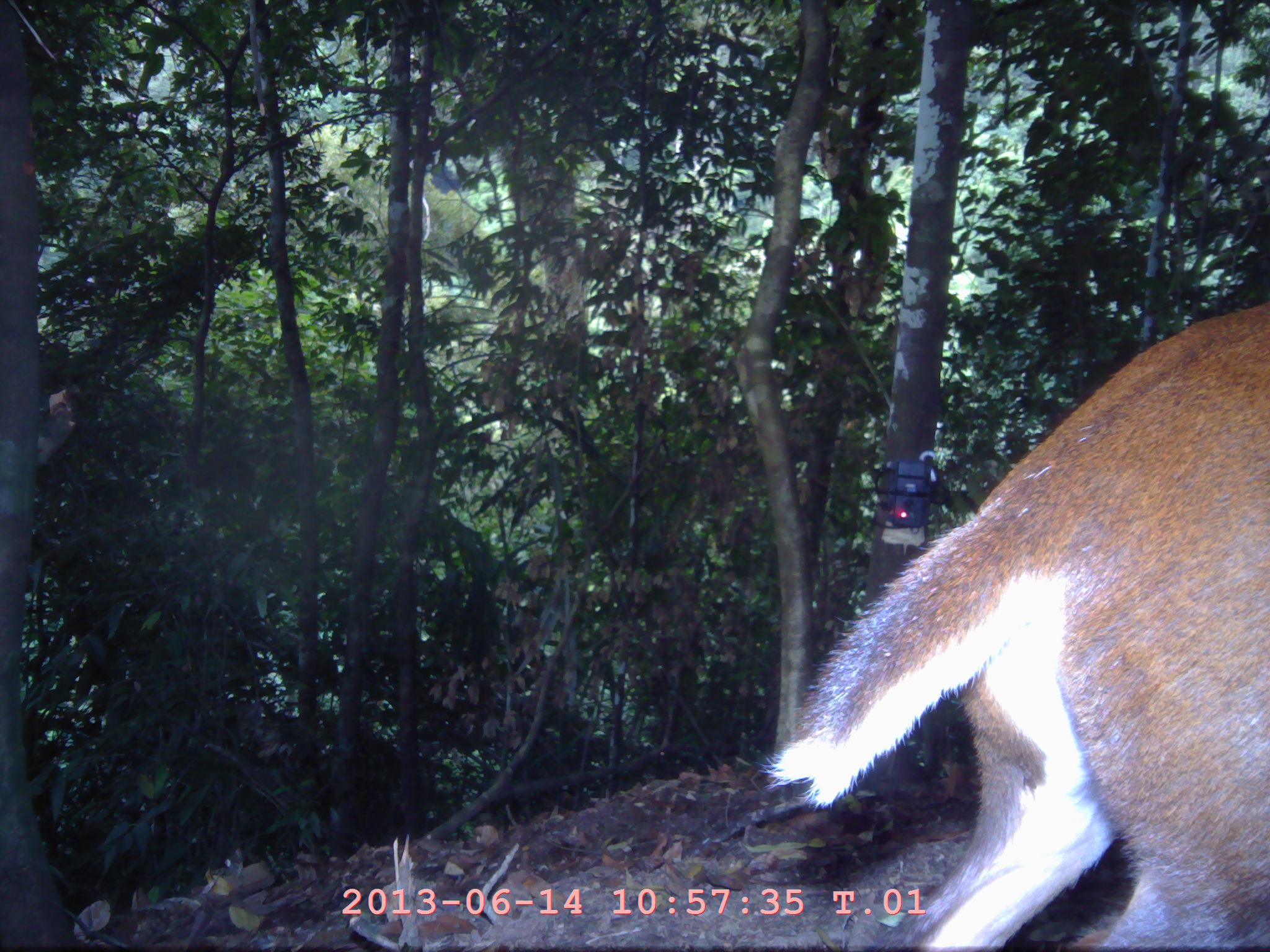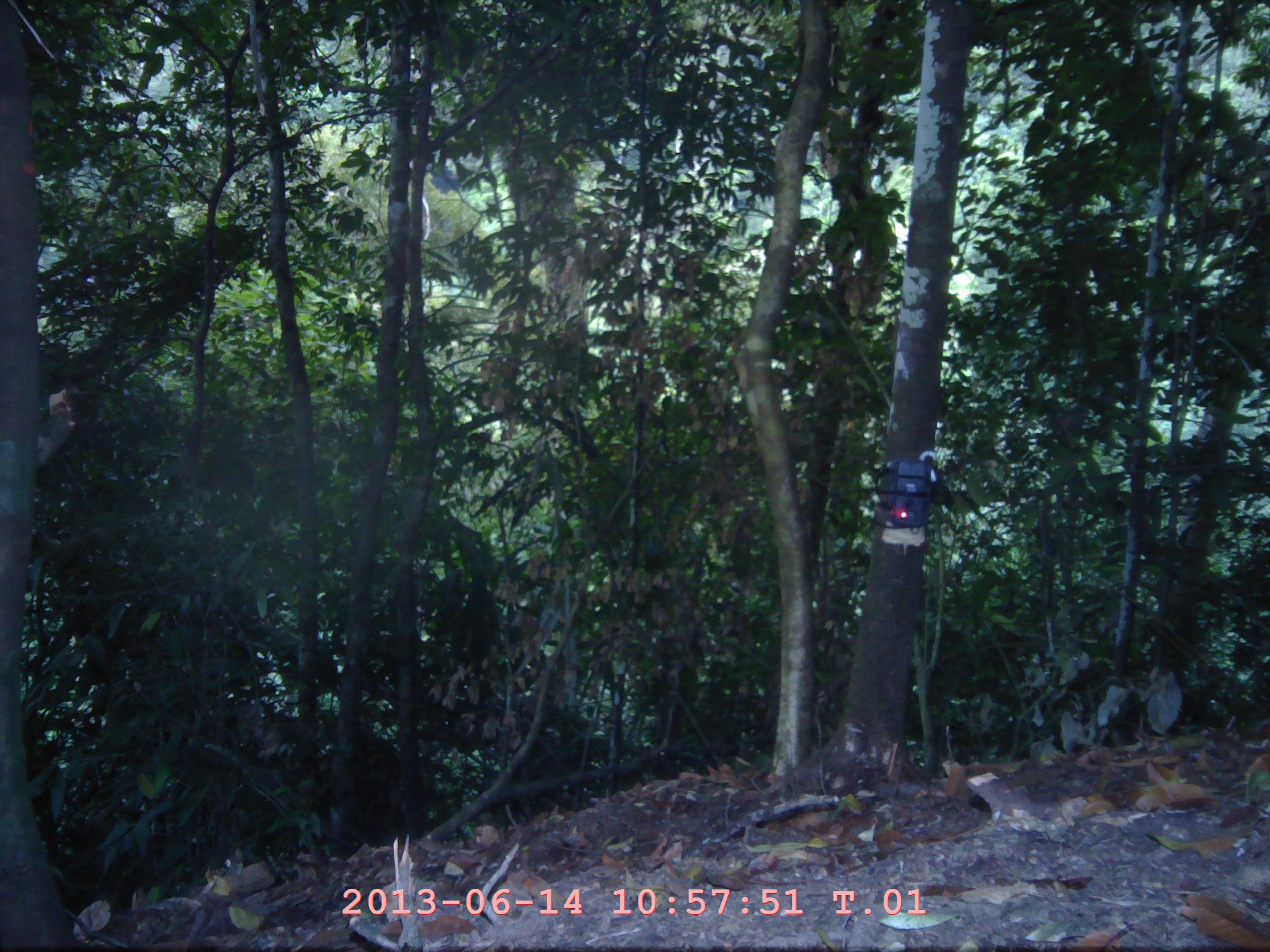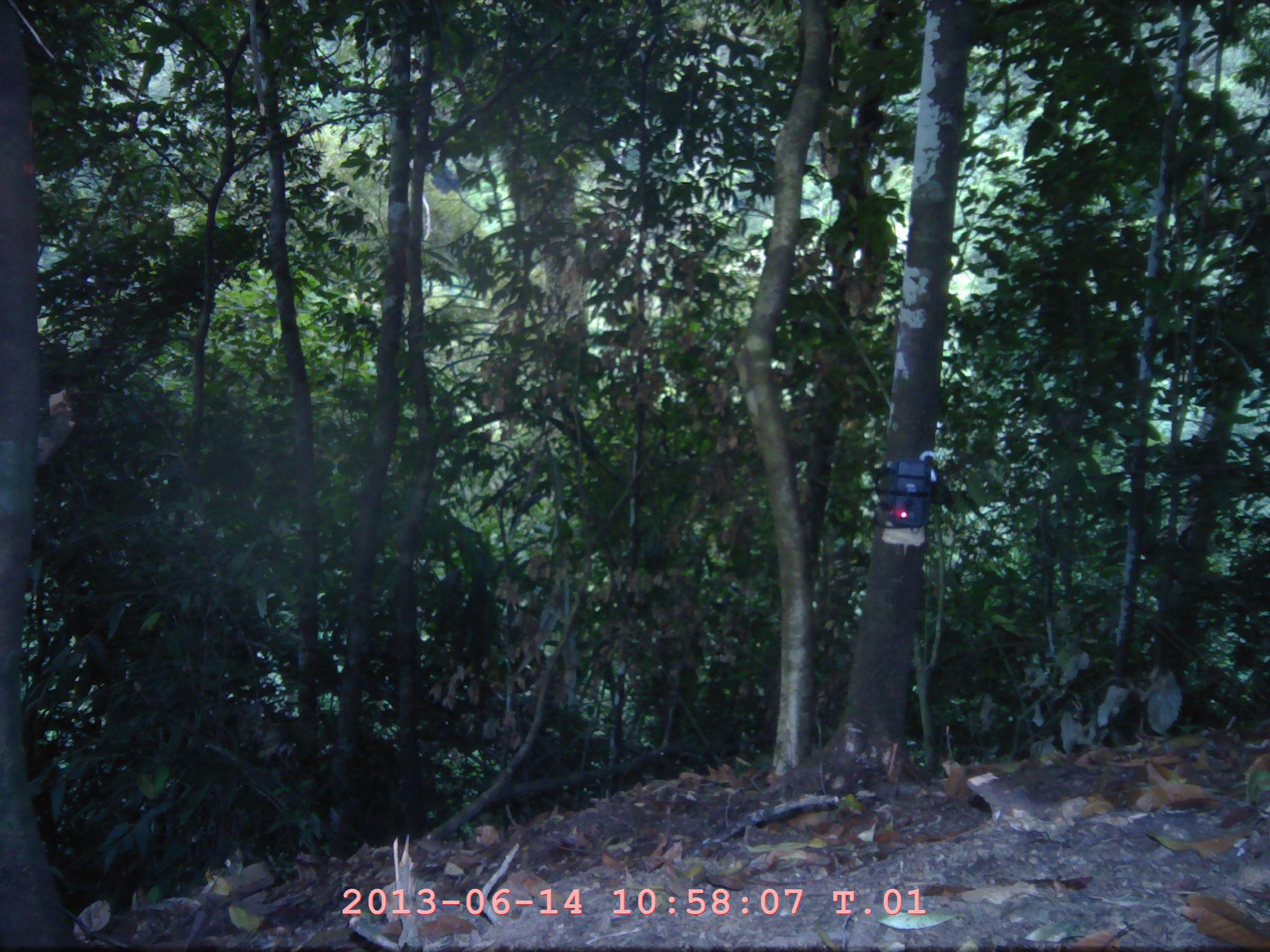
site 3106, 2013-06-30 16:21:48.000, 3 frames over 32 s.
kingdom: Animalia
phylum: Chordata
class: Mammalia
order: Artiodactyla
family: Cervidae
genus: Muntiacus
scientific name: Muntiacus muntjak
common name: southern red muntjac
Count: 1.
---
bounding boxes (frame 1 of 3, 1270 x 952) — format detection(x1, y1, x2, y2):
muntiacus muntjak: detection(759, 300, 1269, 951)